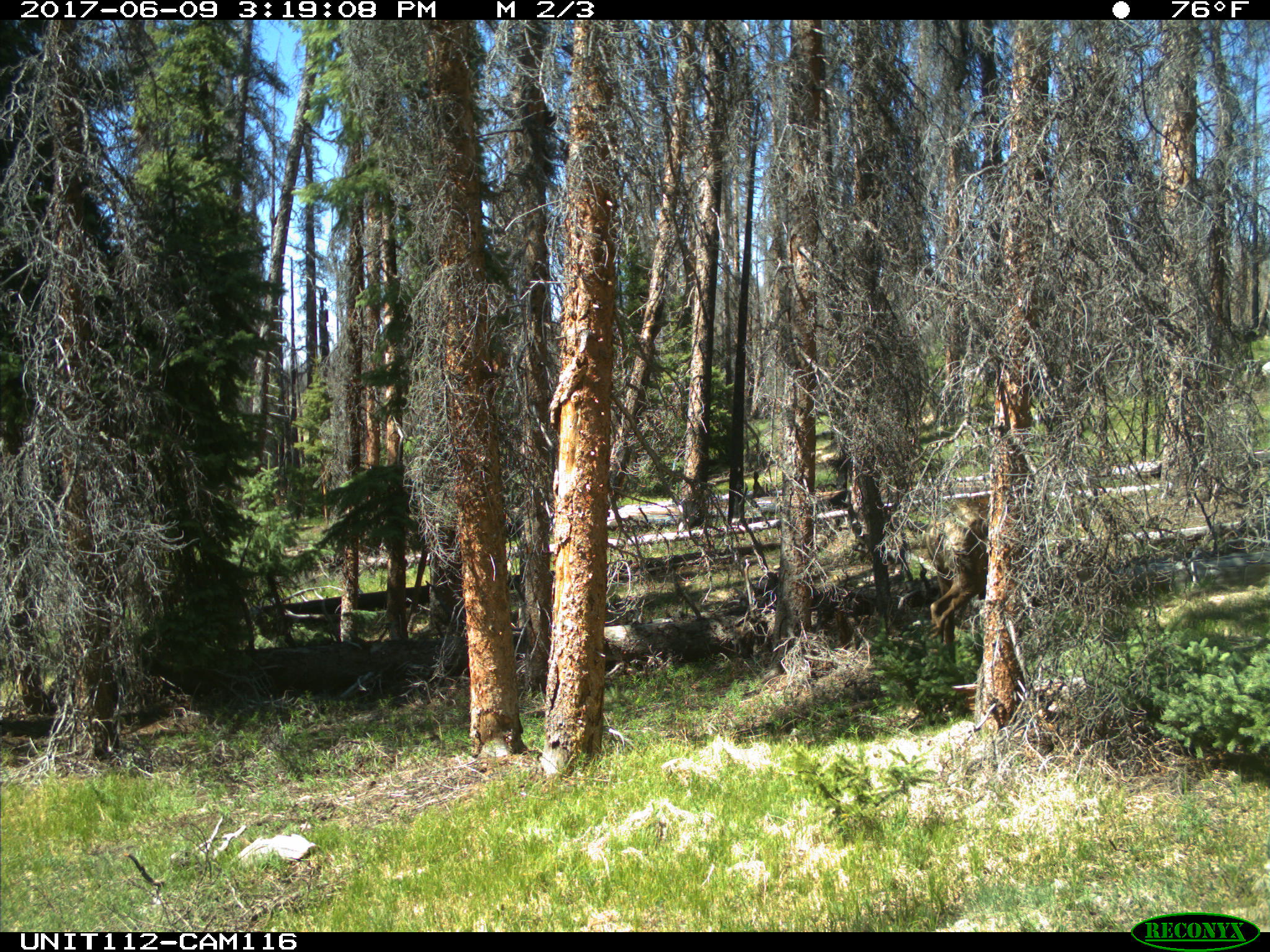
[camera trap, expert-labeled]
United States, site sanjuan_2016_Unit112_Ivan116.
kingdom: Animalia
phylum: Chordata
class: Mammalia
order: Artiodactyla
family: Cervidae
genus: Cervus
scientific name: Cervus elaphus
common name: red deer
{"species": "Cervus elaphus (red deer)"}